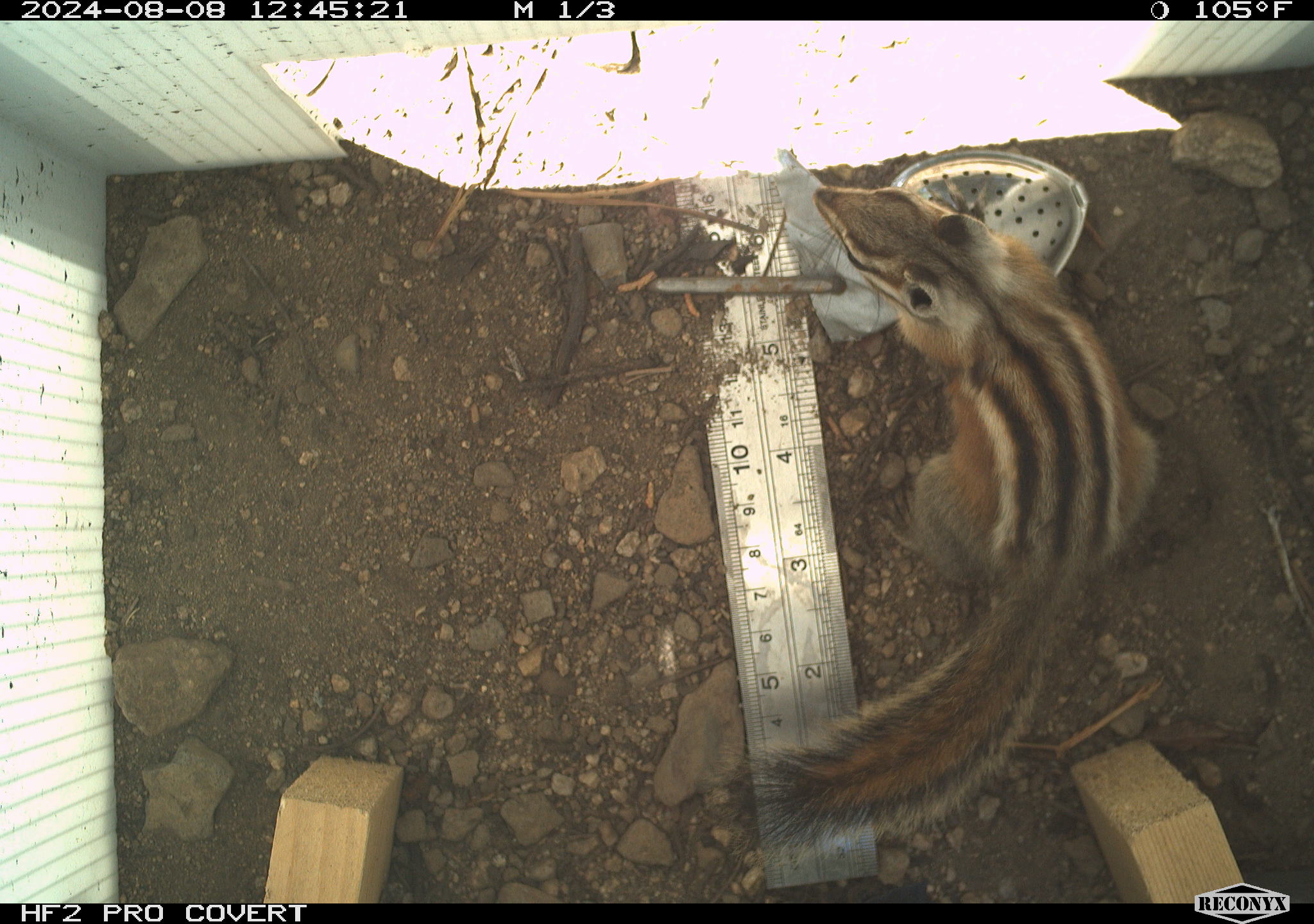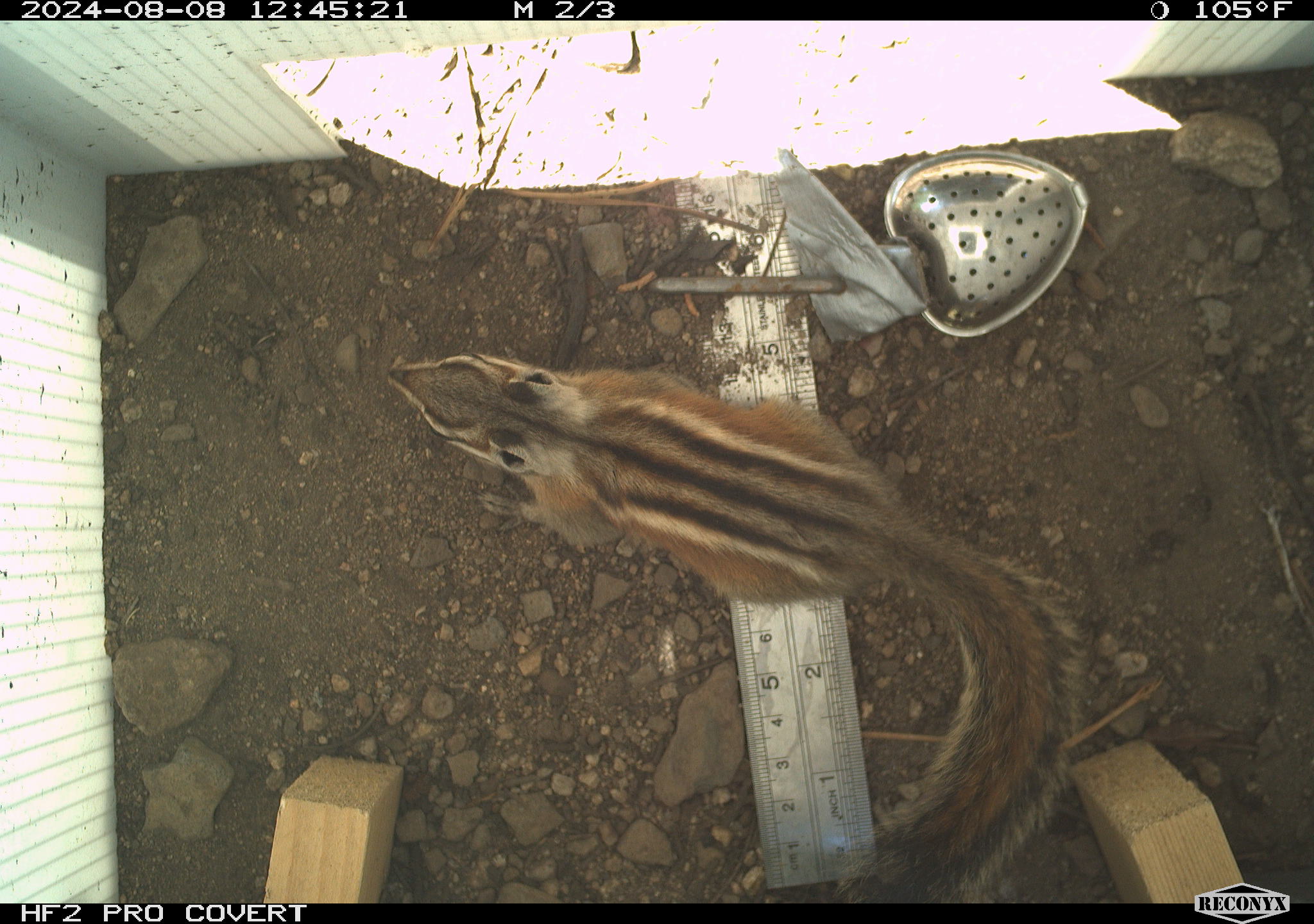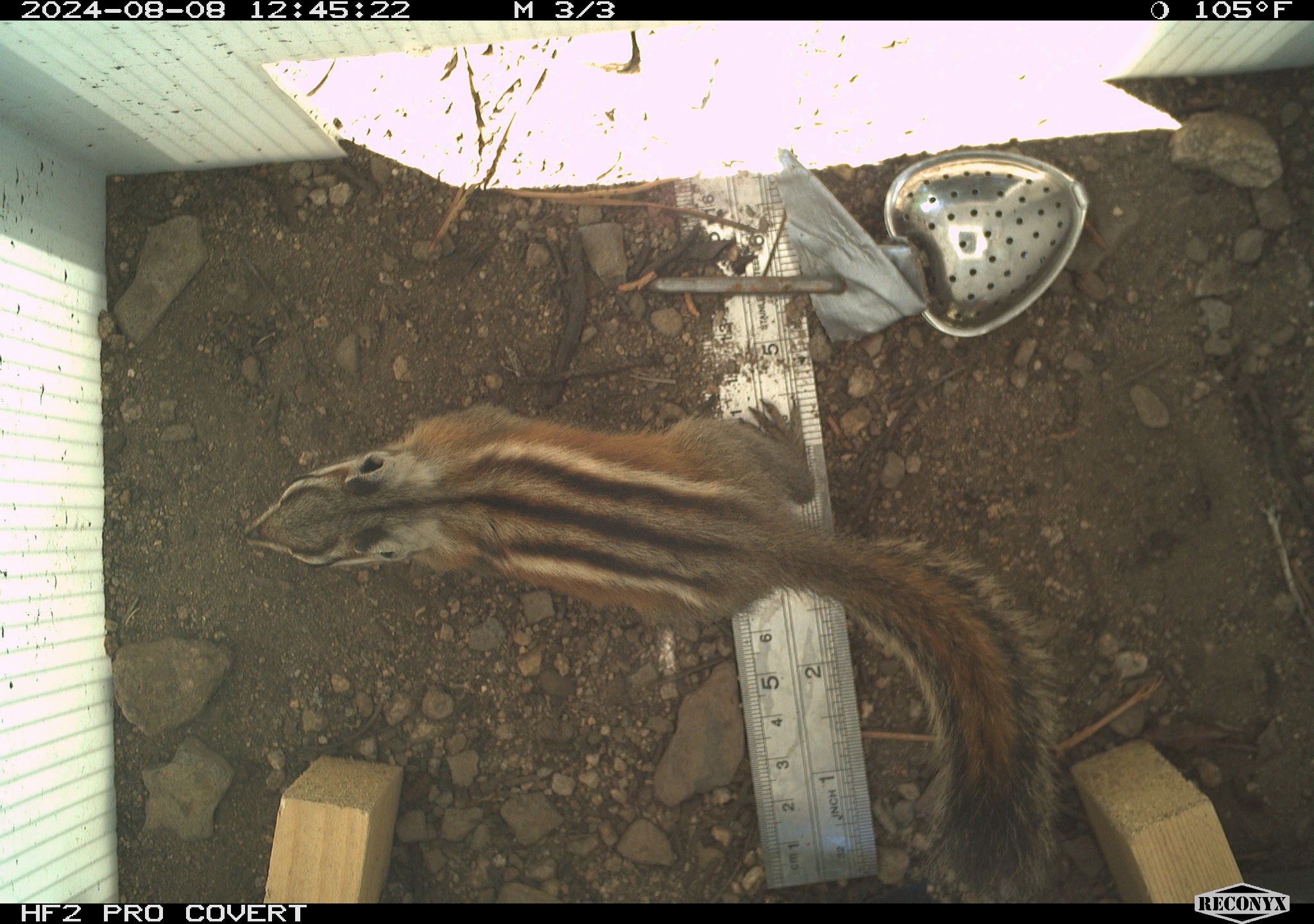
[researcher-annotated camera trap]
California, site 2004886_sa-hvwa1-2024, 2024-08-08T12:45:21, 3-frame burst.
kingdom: Animalia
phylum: Chordata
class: Mammalia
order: Rodentia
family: Sciuridae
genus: Neotamias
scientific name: Neotamias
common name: western chipmunks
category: neotamias species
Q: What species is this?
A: Neotamias species (western chipmunks) (Neotamias).